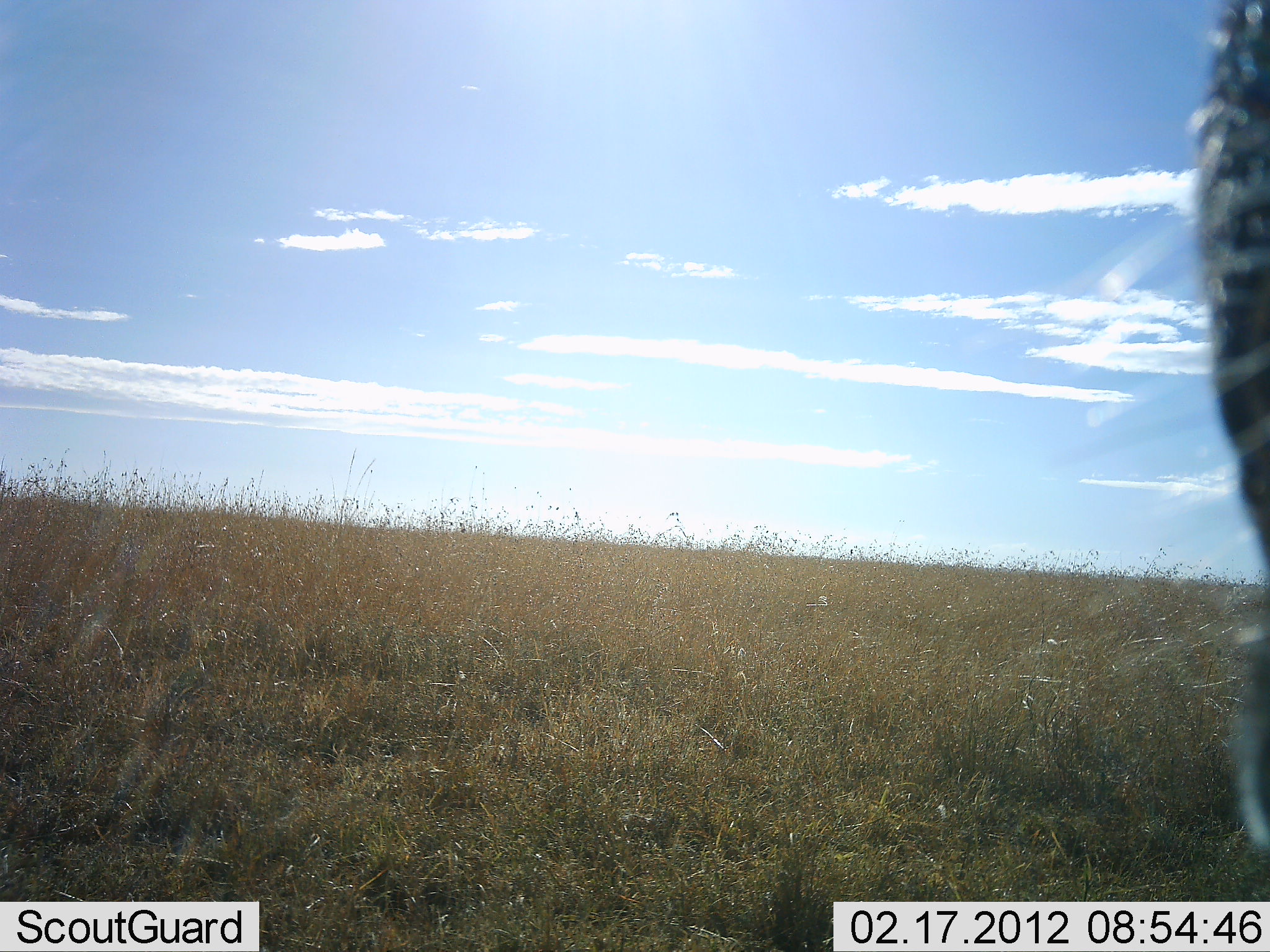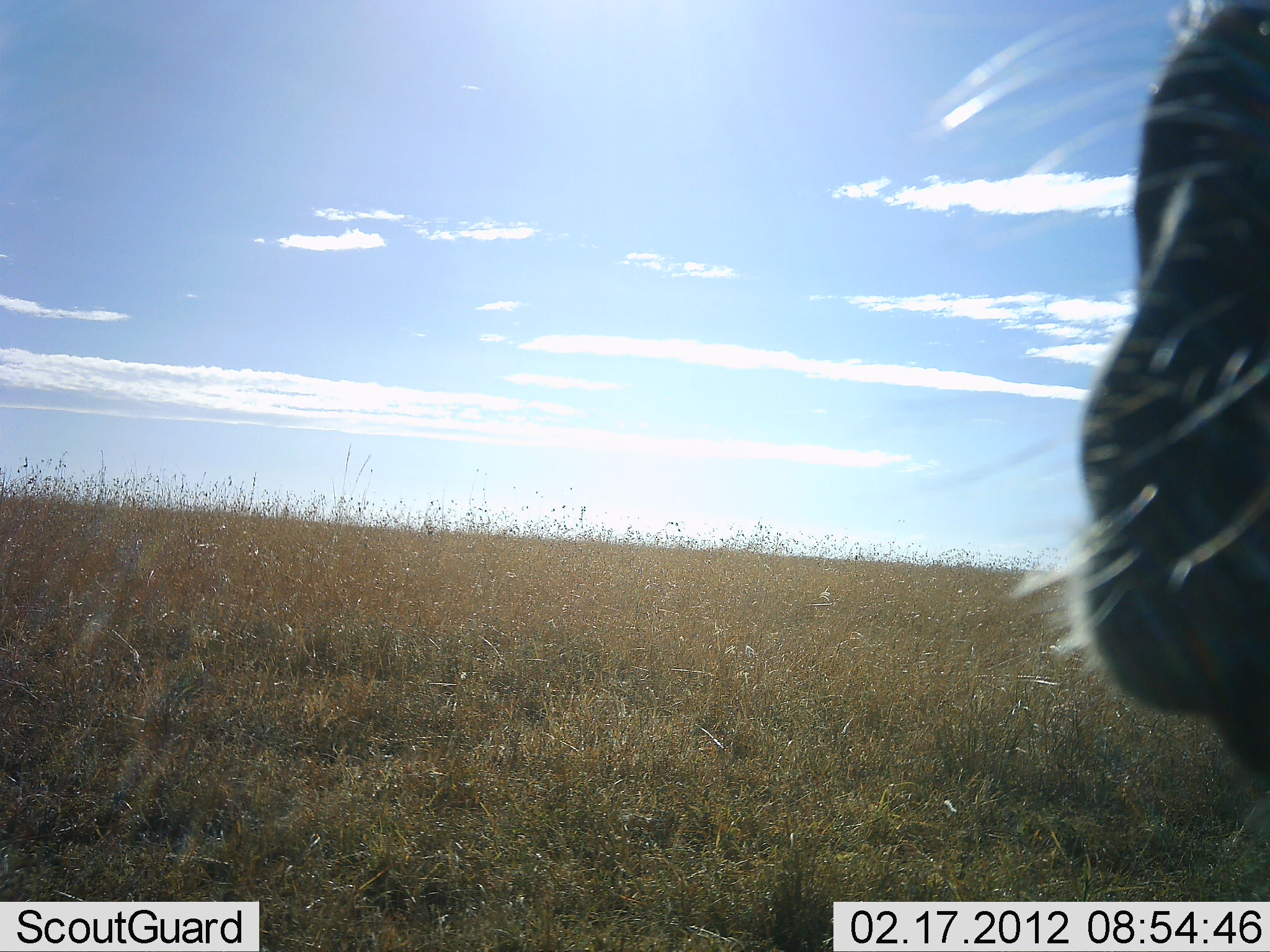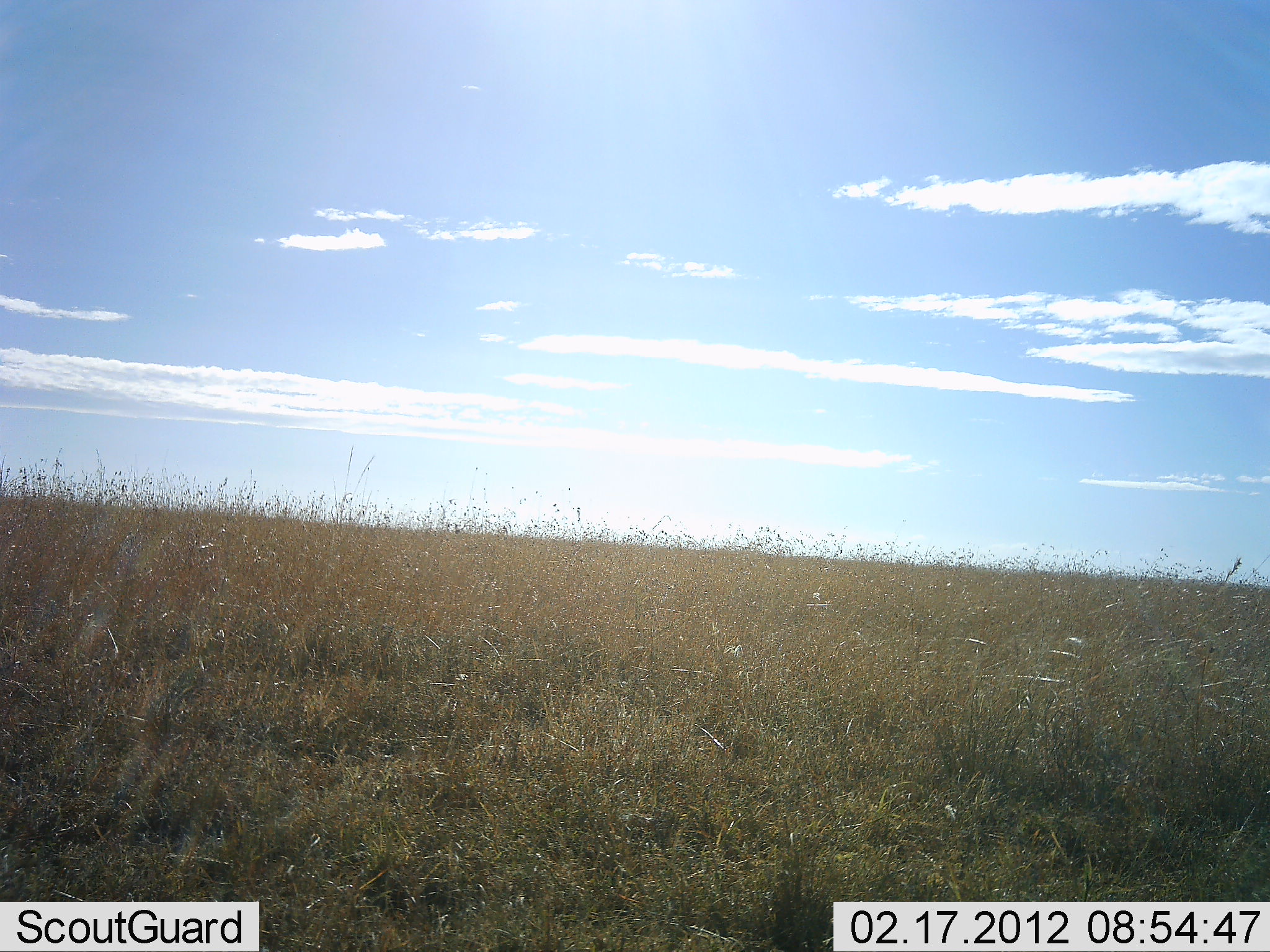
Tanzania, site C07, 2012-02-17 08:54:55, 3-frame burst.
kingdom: Animalia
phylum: Chordata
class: Mammalia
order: Perissodactyla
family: Equidae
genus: Equus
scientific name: Equus quagga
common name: plains zebra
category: zebra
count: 1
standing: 56%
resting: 0%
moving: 56%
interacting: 0%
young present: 0%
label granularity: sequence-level